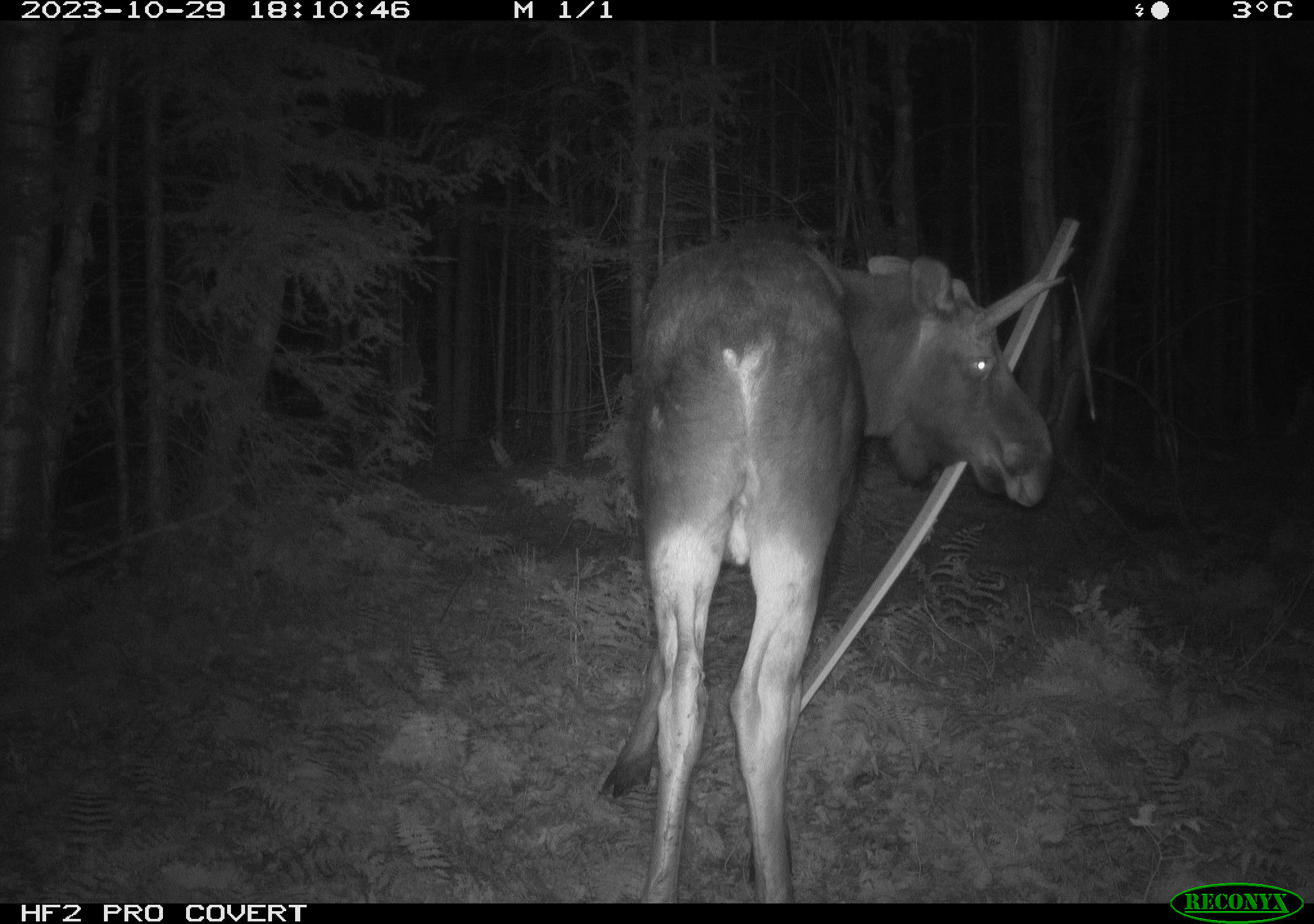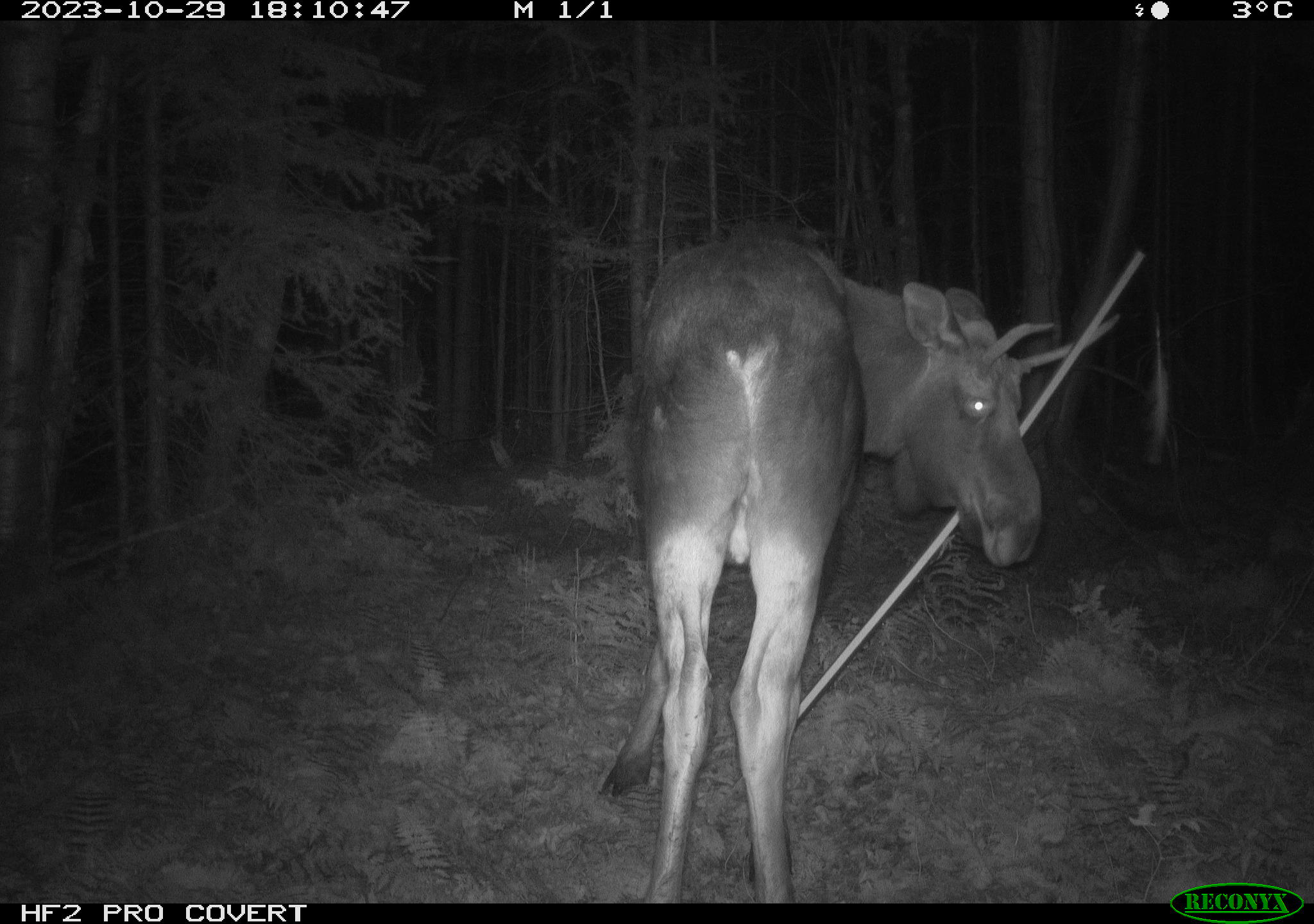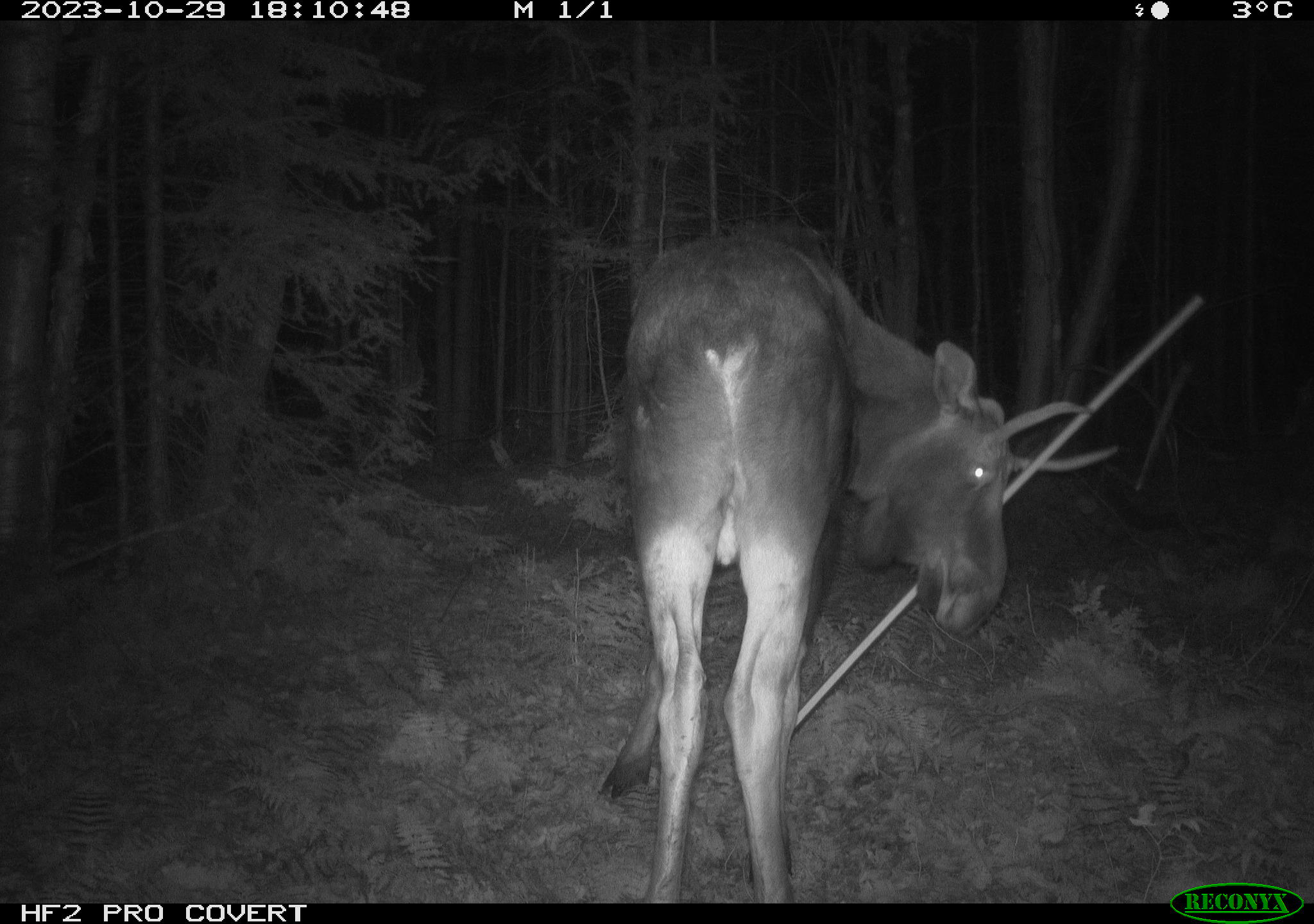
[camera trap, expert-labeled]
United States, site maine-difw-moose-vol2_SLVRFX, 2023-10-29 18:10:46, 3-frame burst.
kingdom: Animalia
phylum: Chordata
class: Mammalia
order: Artiodactyla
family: Cervidae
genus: Alces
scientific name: Alces alces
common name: moose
Moose (Alces alces).